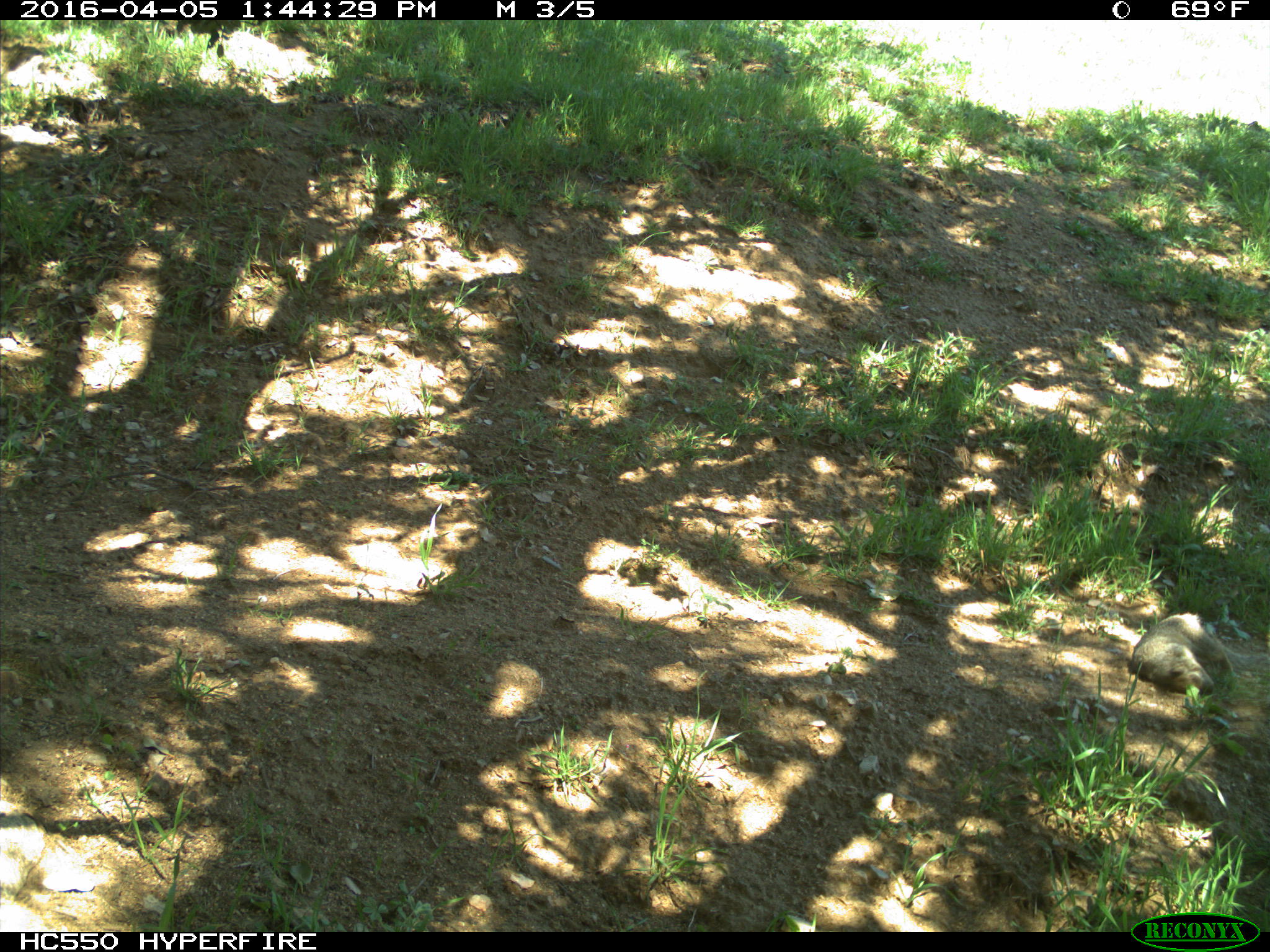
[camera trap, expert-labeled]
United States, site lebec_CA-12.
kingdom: Animalia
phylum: Chordata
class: Mammalia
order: Rodentia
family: Sciuridae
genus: Otospermophilus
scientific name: Otospermophilus beecheyi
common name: california ground squirrel